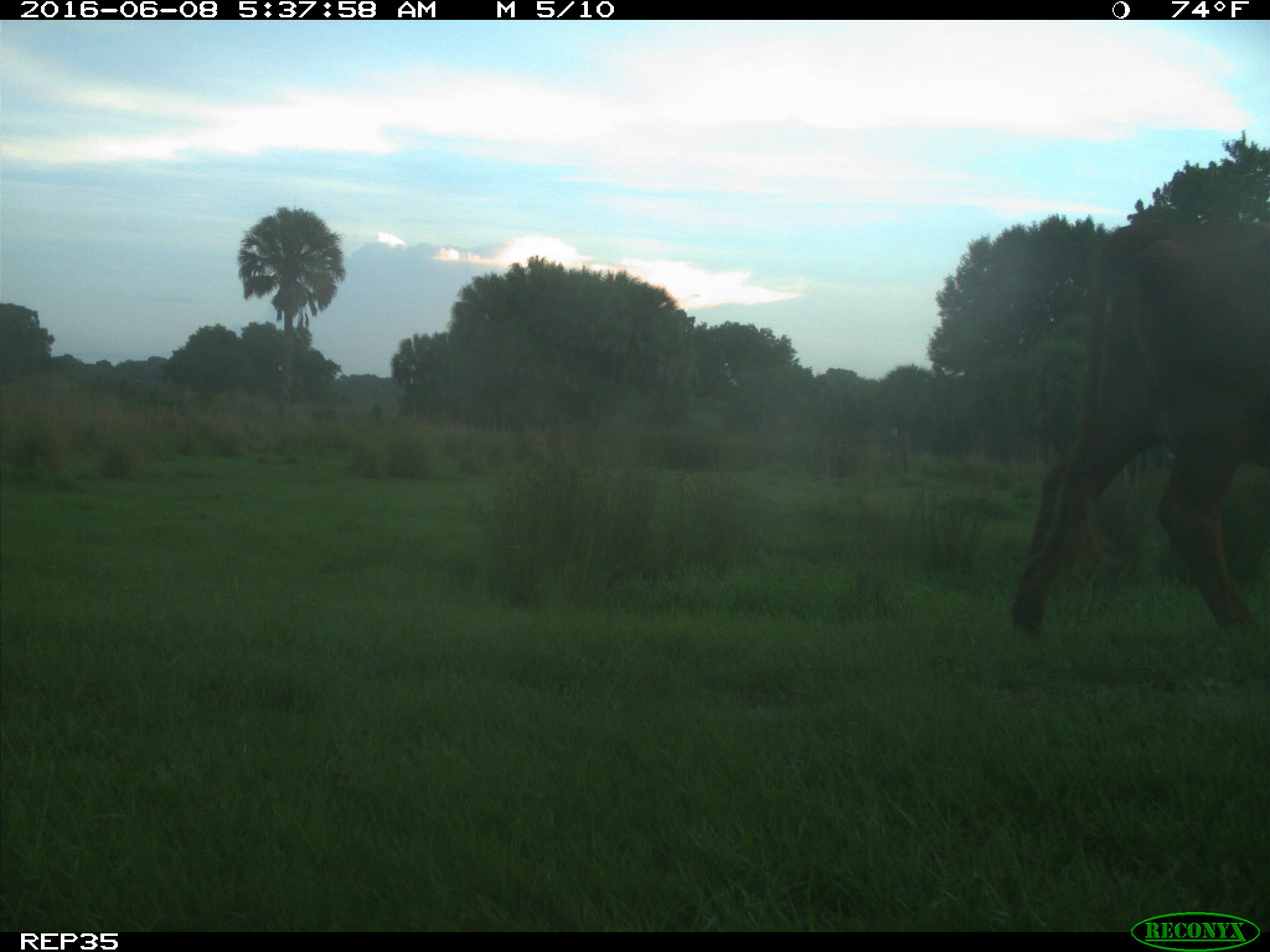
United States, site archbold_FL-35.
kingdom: Animalia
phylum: Chordata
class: Mammalia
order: Artiodactyla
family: Bovidae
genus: Bos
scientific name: Bos taurus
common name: domestic cow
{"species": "Bos taurus (domestic cow)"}